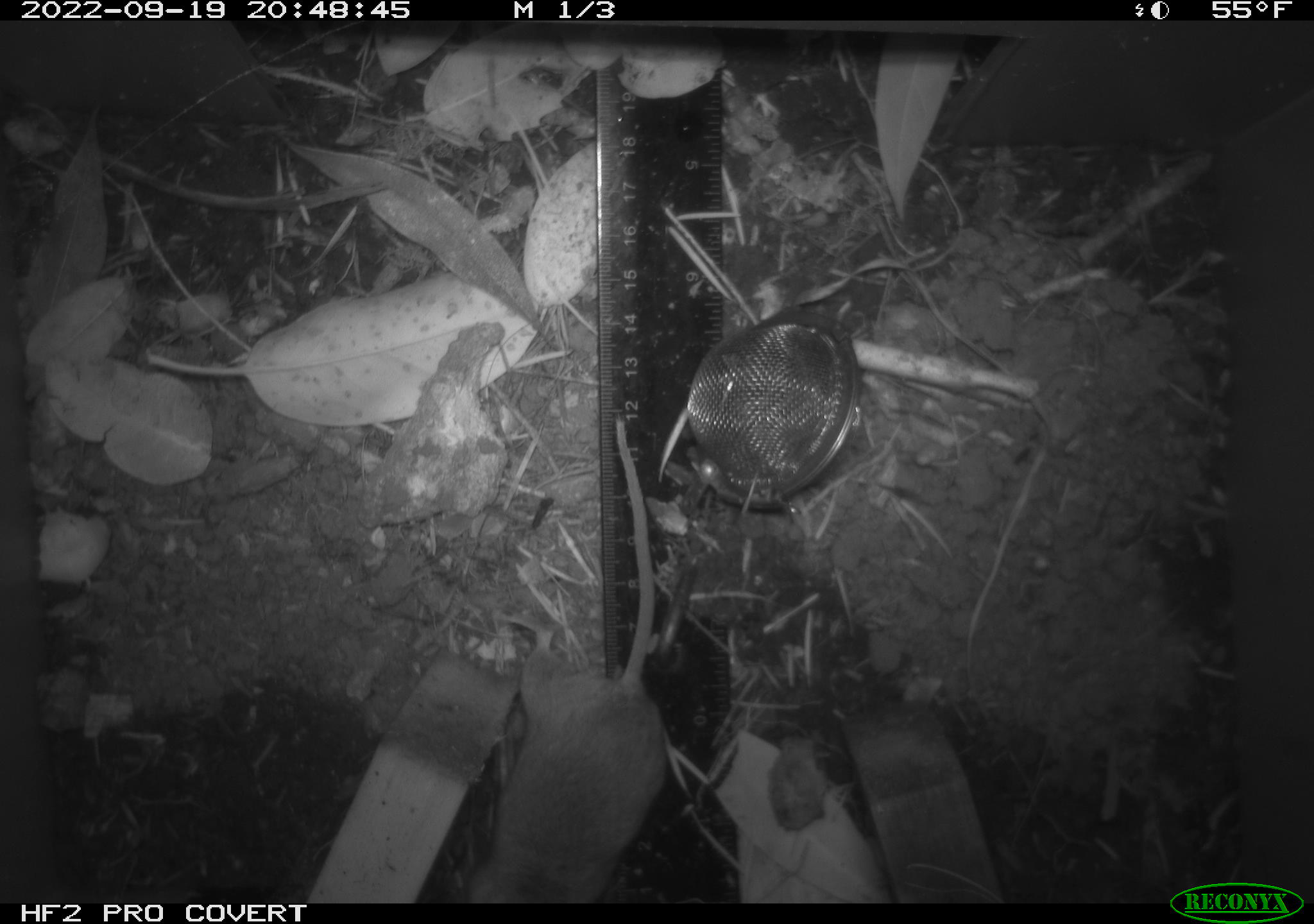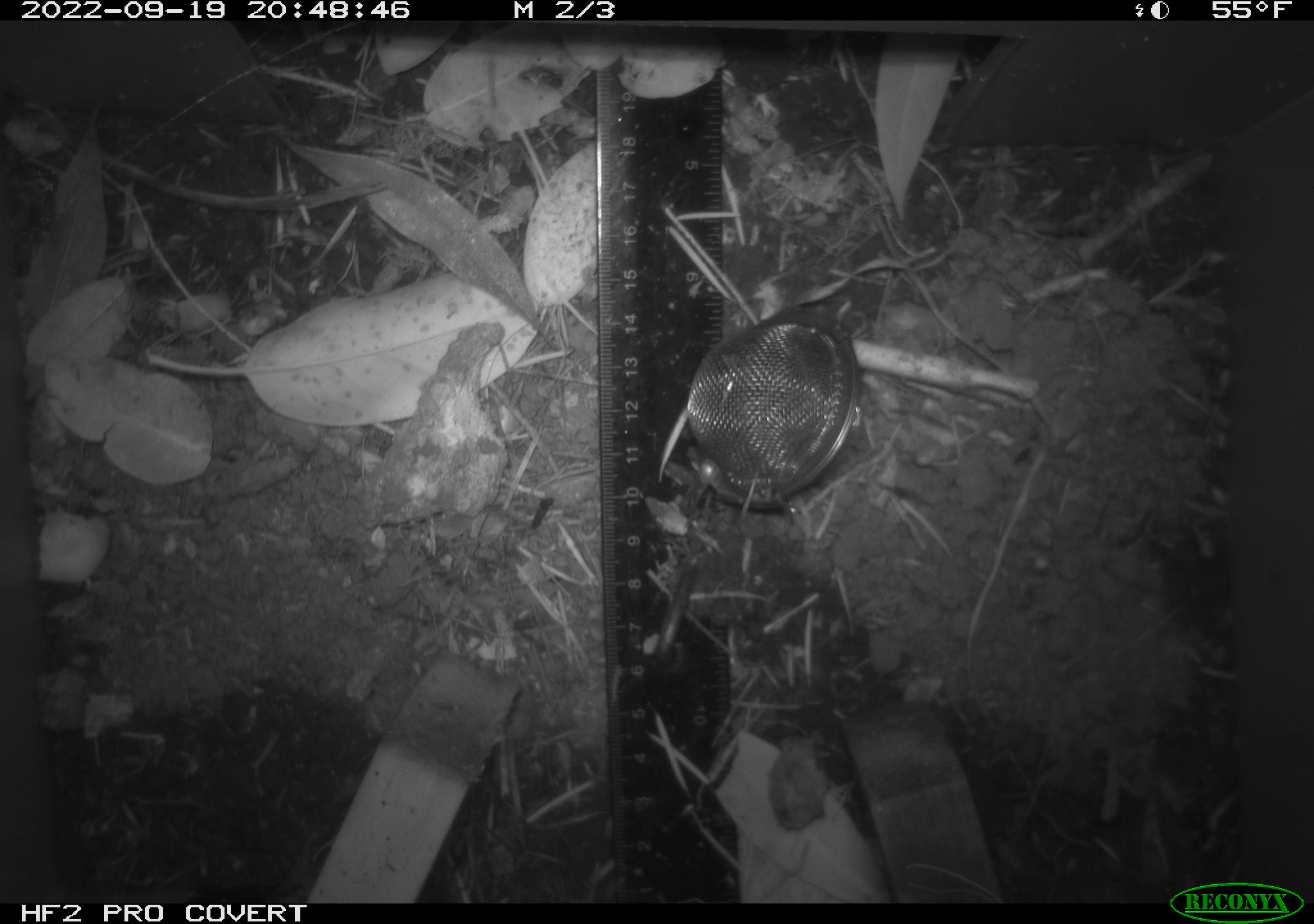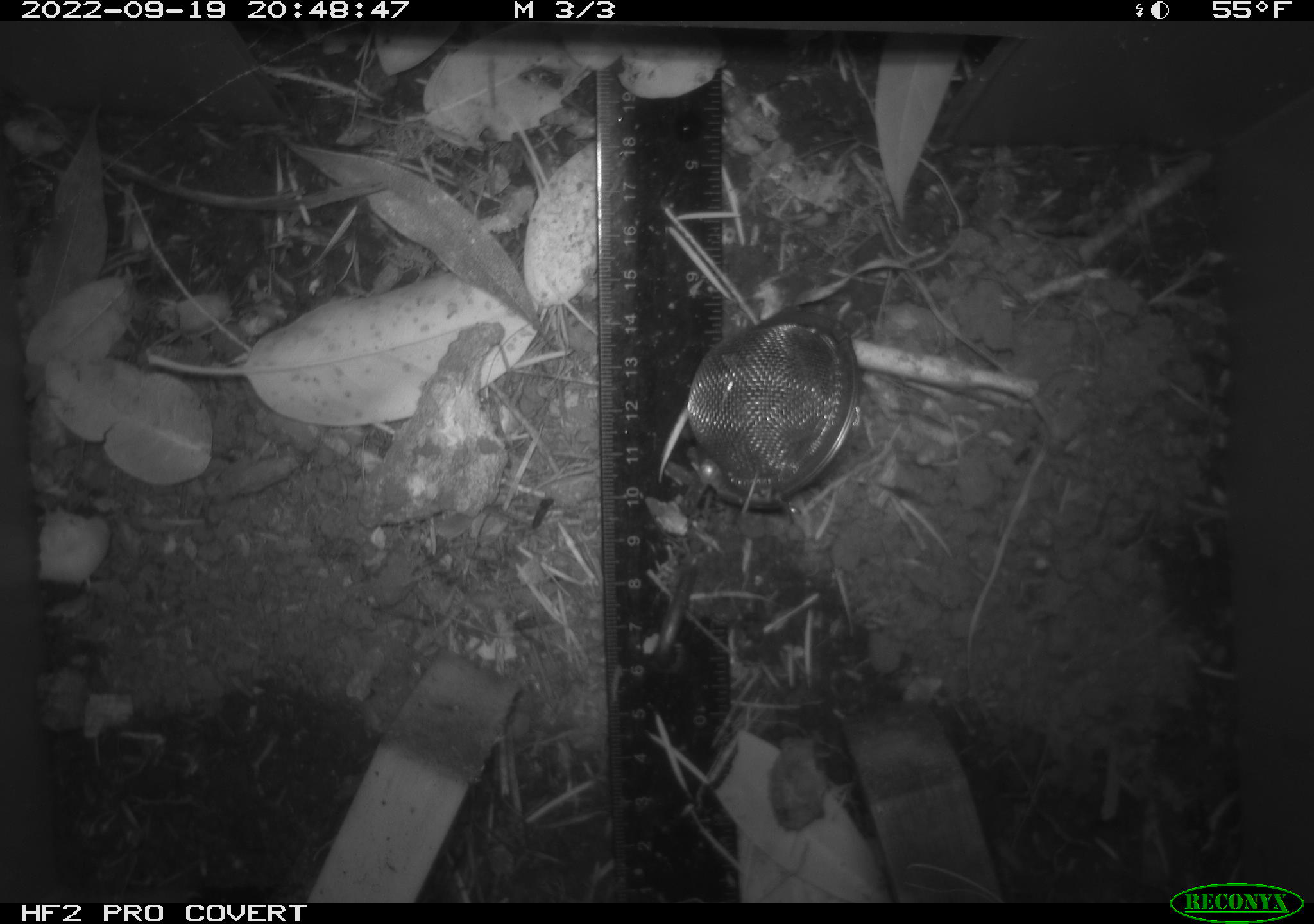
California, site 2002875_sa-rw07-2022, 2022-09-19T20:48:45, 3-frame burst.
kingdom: Animalia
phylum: Chordata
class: Mammalia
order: Rodentia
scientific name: Rodentia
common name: mouse species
Mouse species (Rodentia).